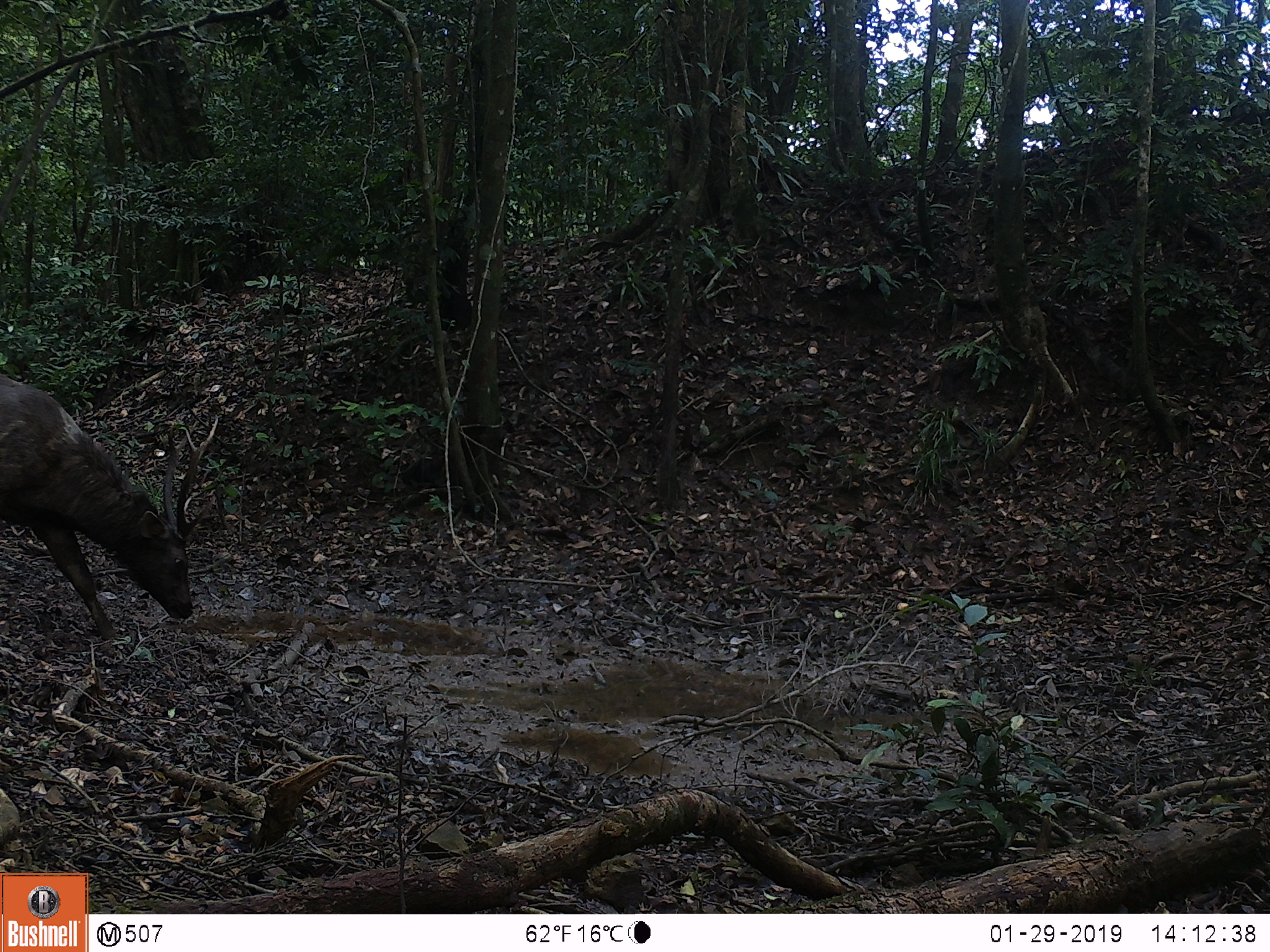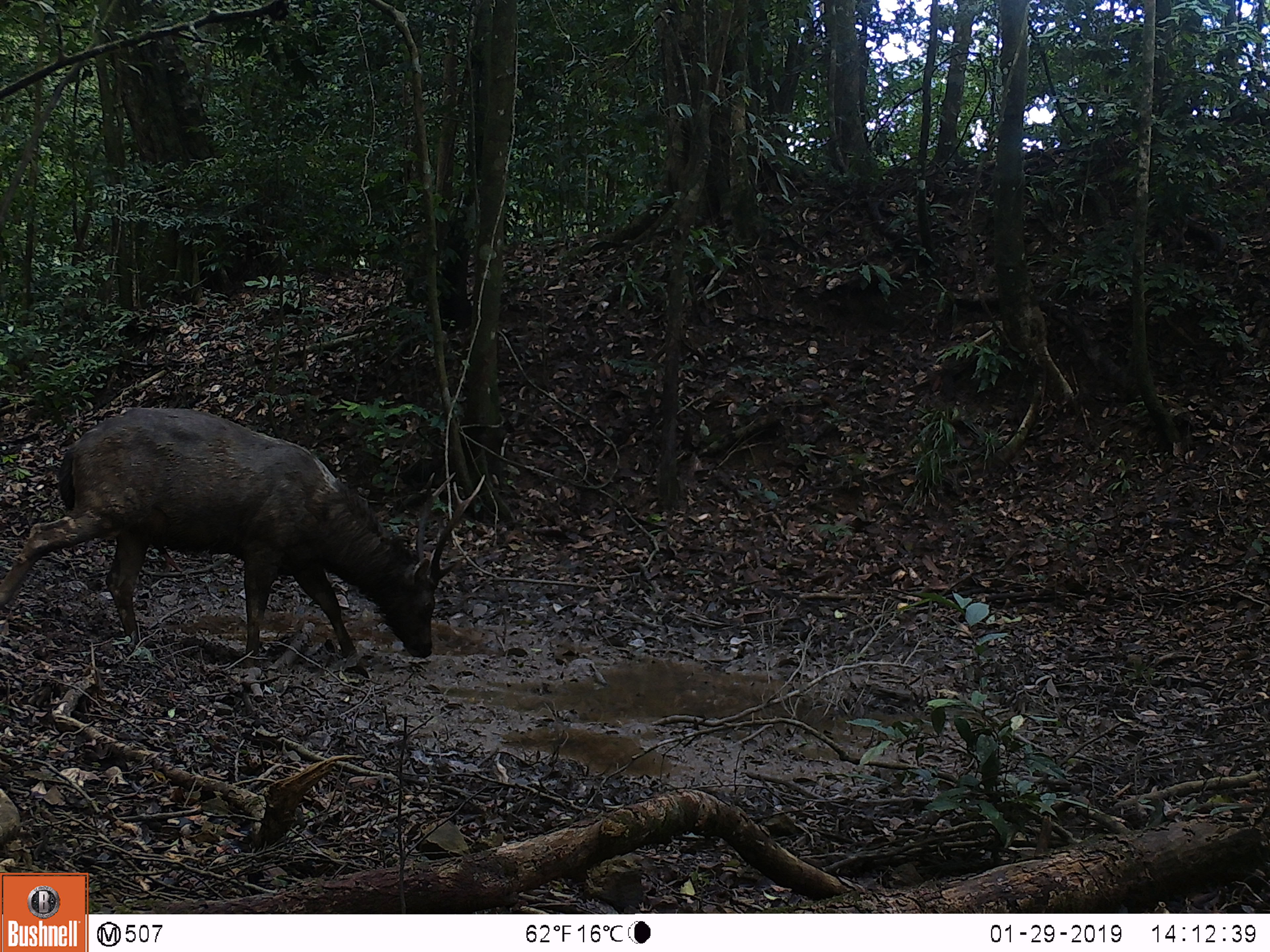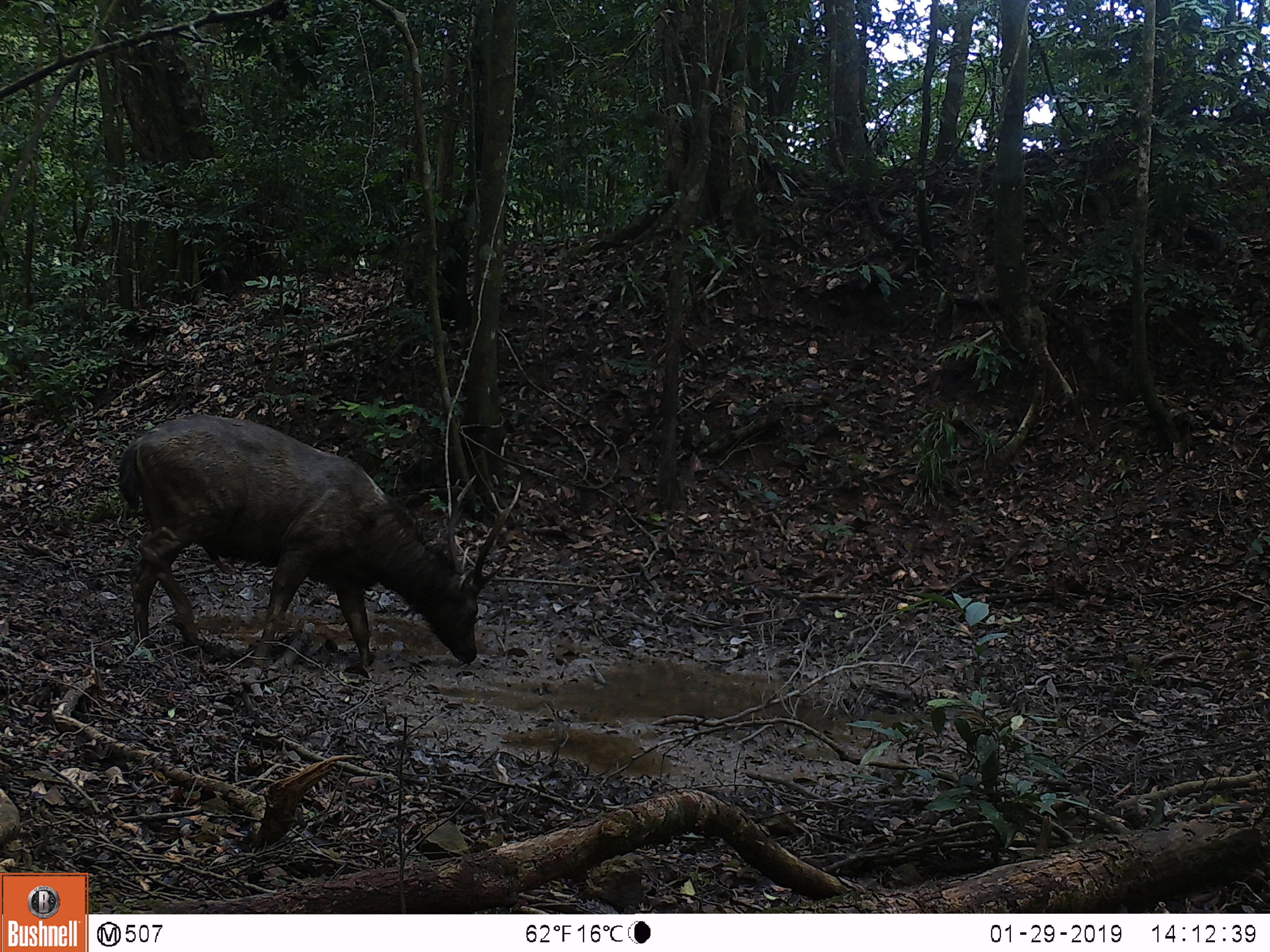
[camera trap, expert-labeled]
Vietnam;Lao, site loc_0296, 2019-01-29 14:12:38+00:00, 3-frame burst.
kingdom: Animalia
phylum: Chordata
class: Mammalia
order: Artiodactyla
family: Cervidae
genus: Rusa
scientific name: Rusa unicolor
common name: sambar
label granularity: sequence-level